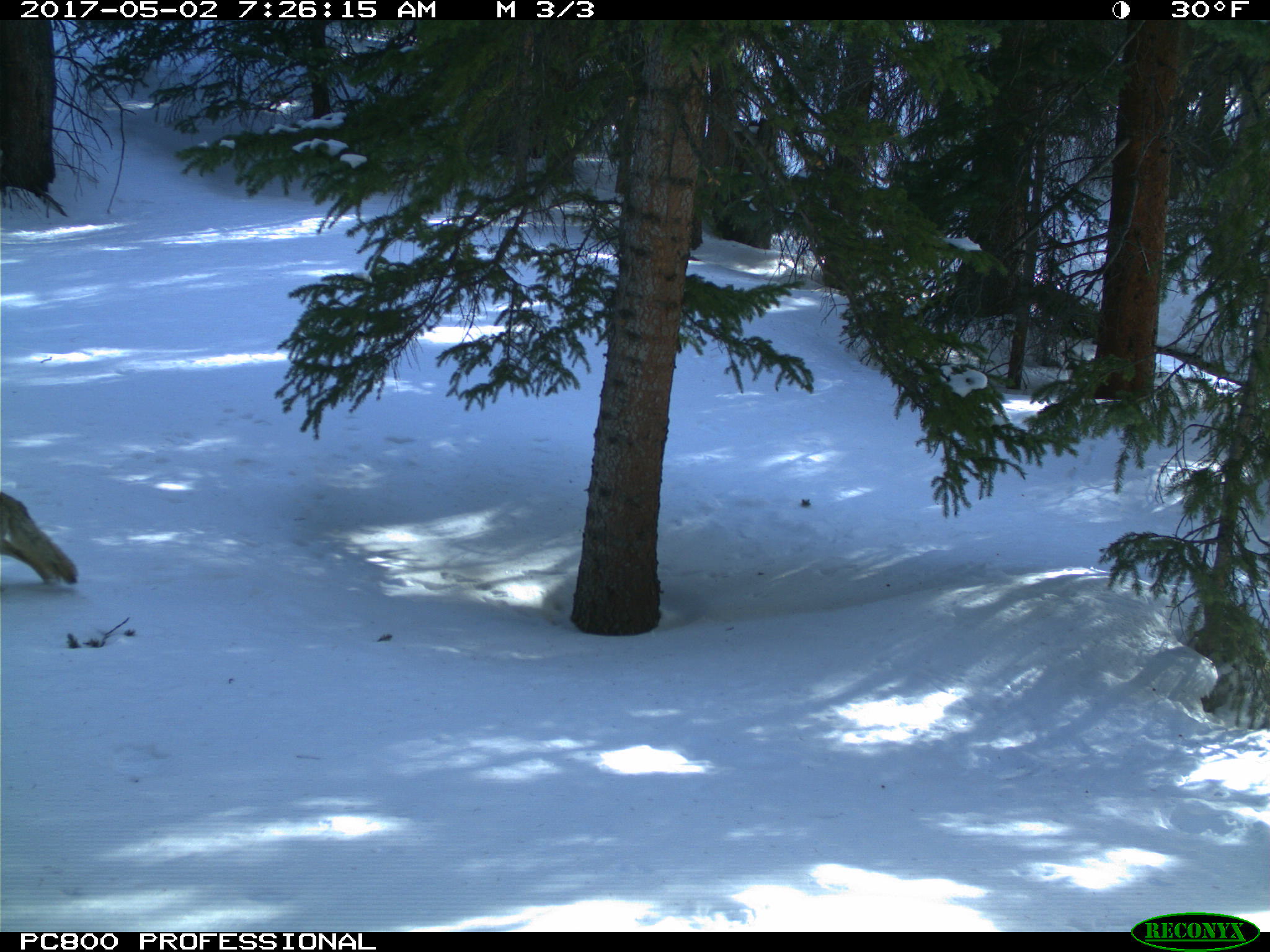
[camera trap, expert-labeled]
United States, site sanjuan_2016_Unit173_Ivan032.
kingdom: Animalia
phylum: Chordata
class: Mammalia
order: Carnivora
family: Canidae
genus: Canis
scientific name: Canis latrans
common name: coyote